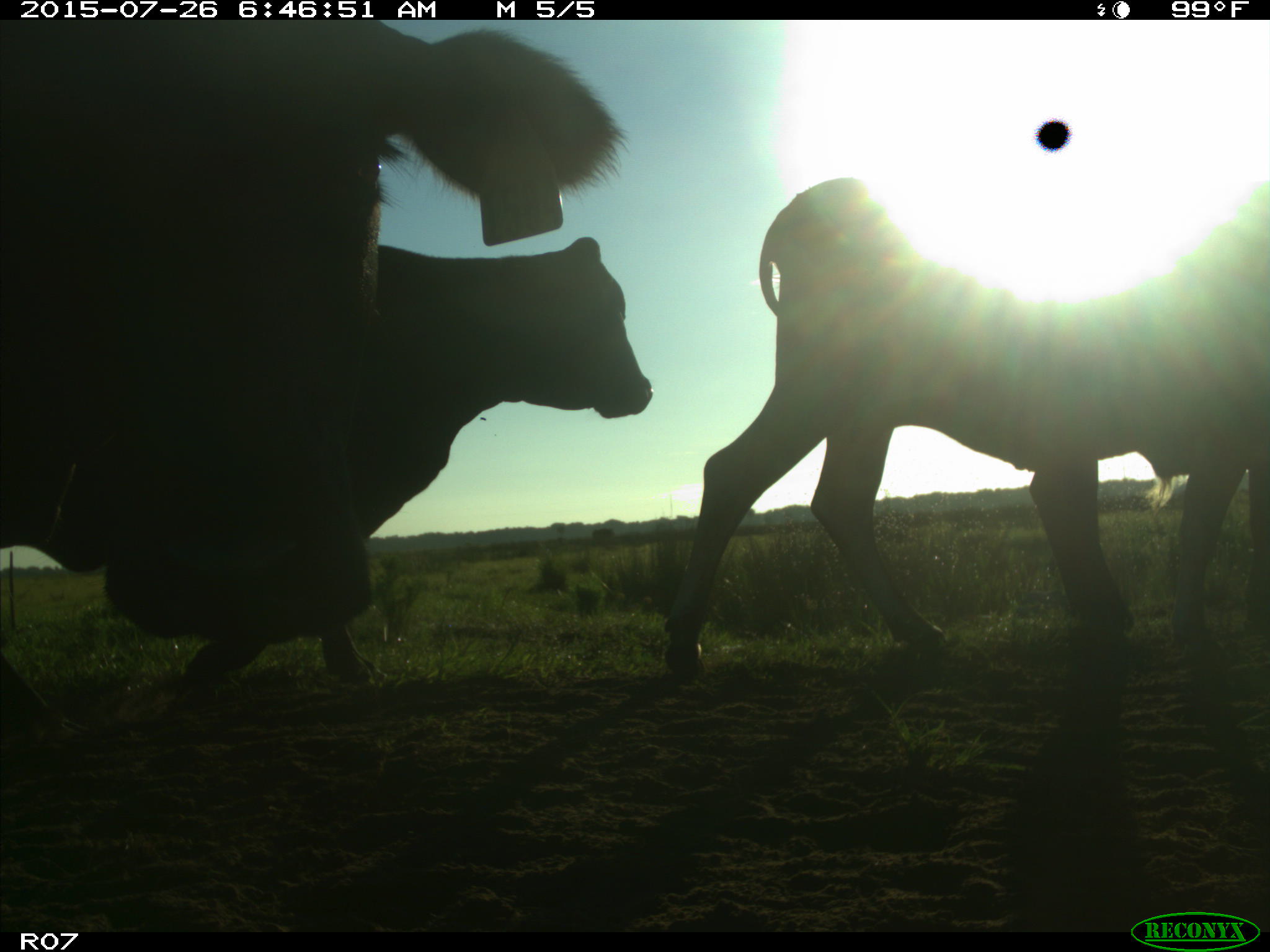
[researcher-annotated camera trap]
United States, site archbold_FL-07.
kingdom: Animalia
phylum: Chordata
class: Mammalia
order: Artiodactyla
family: Bovidae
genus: Bos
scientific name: Bos taurus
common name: domestic cow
Bos taurus (domestic cow).